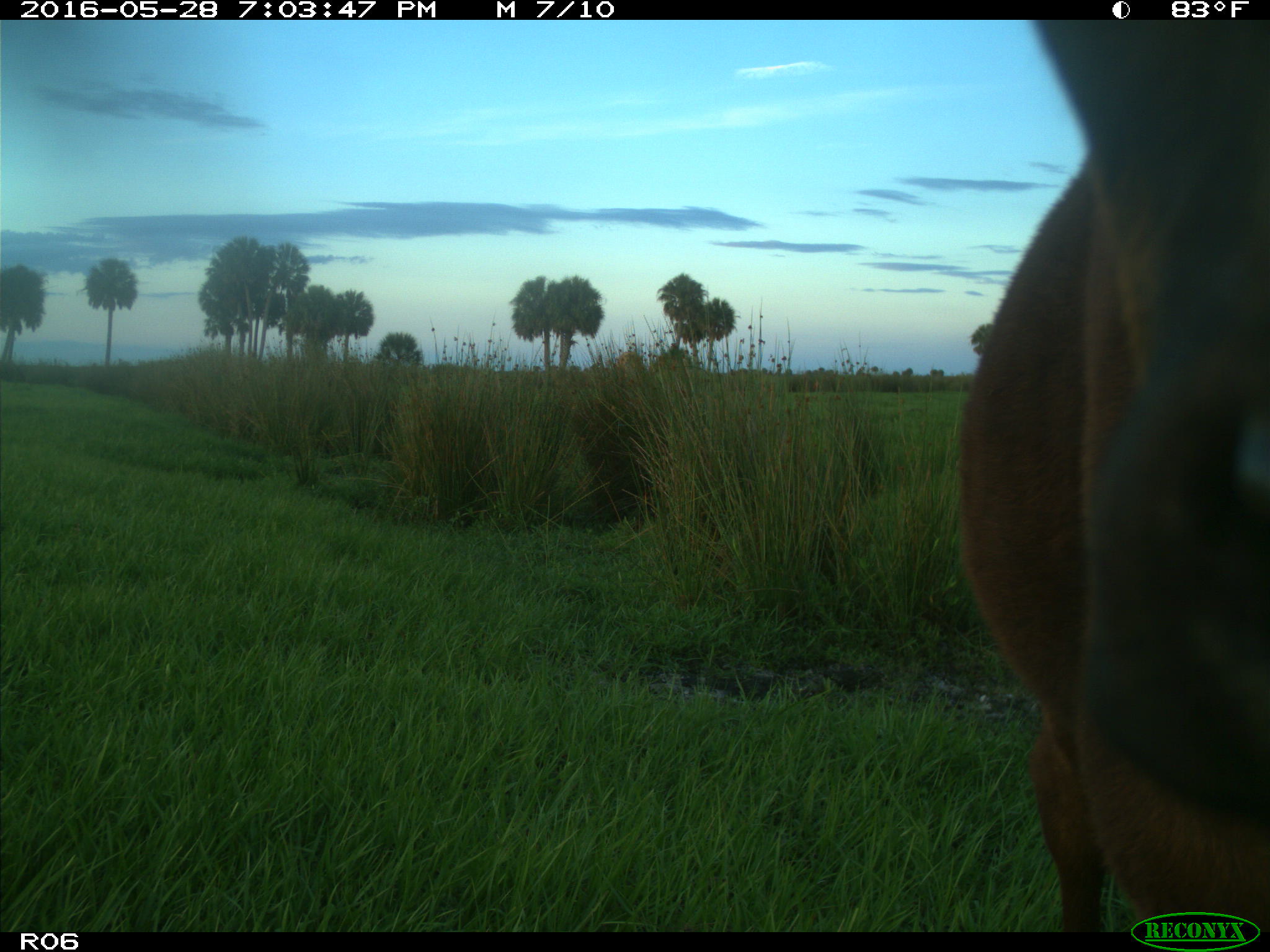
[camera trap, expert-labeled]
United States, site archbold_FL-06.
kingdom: Animalia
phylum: Chordata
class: Mammalia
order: Artiodactyla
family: Bovidae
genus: Bos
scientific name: Bos taurus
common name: domestic cow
Bos taurus (domestic cow).